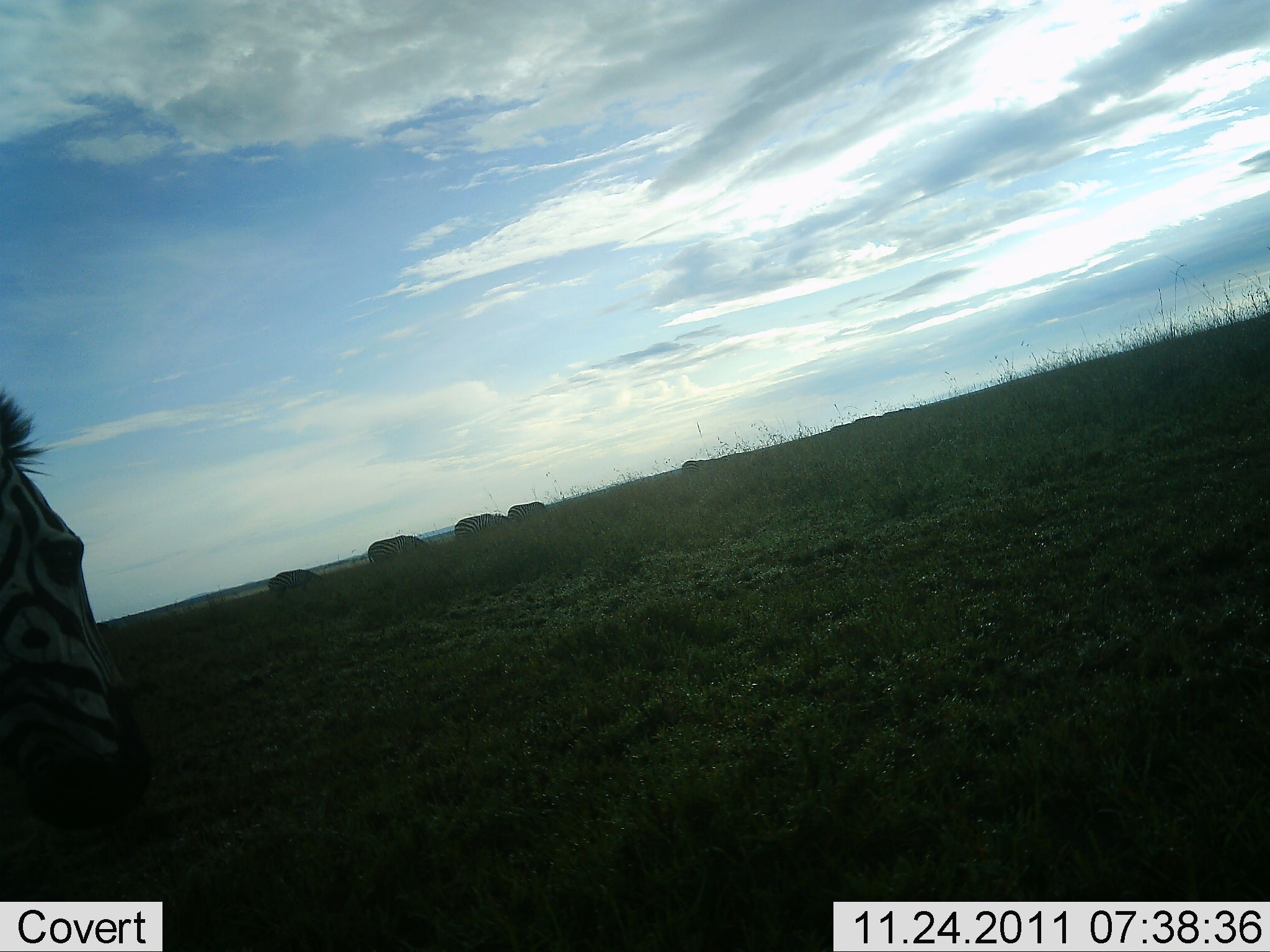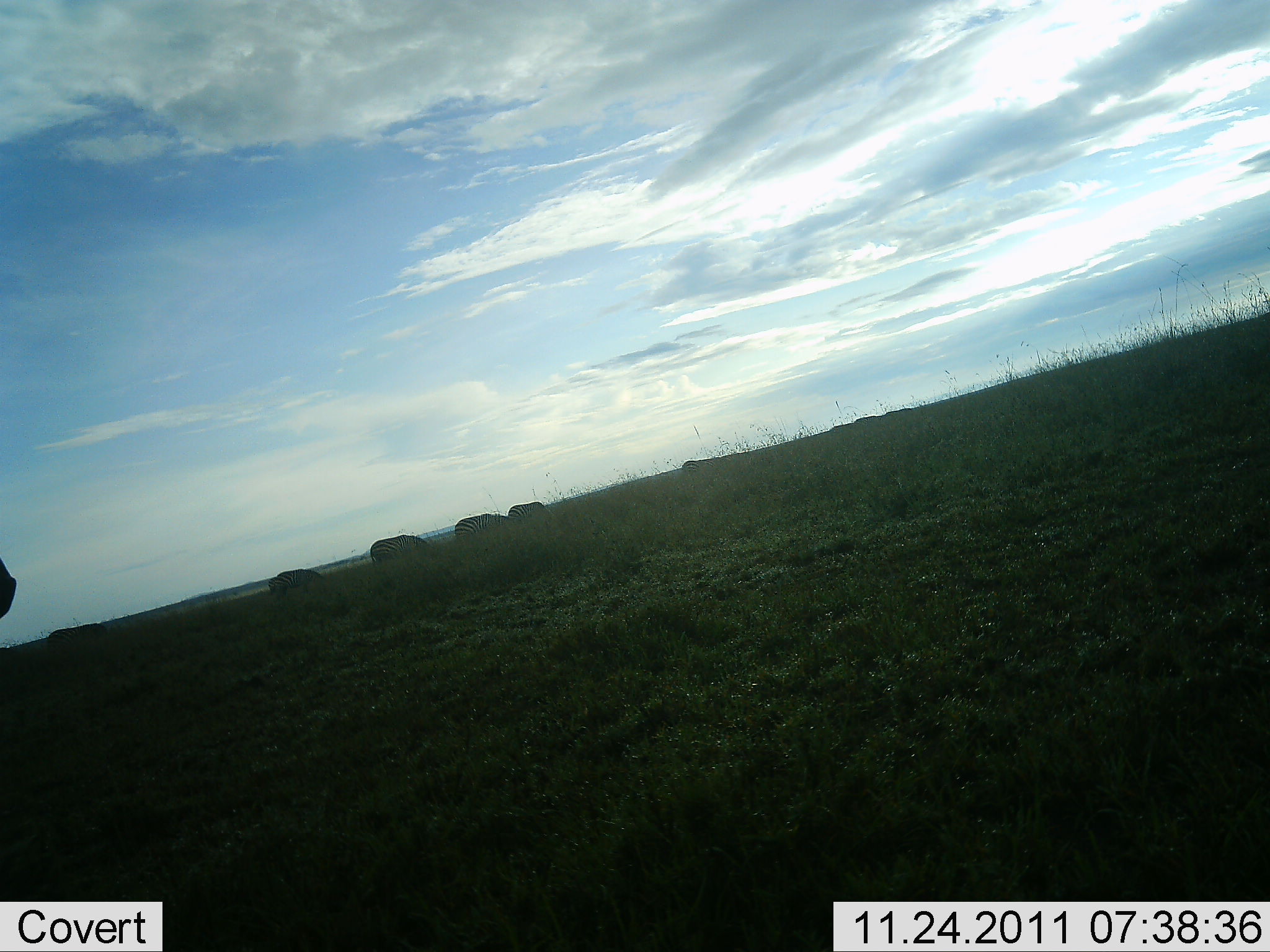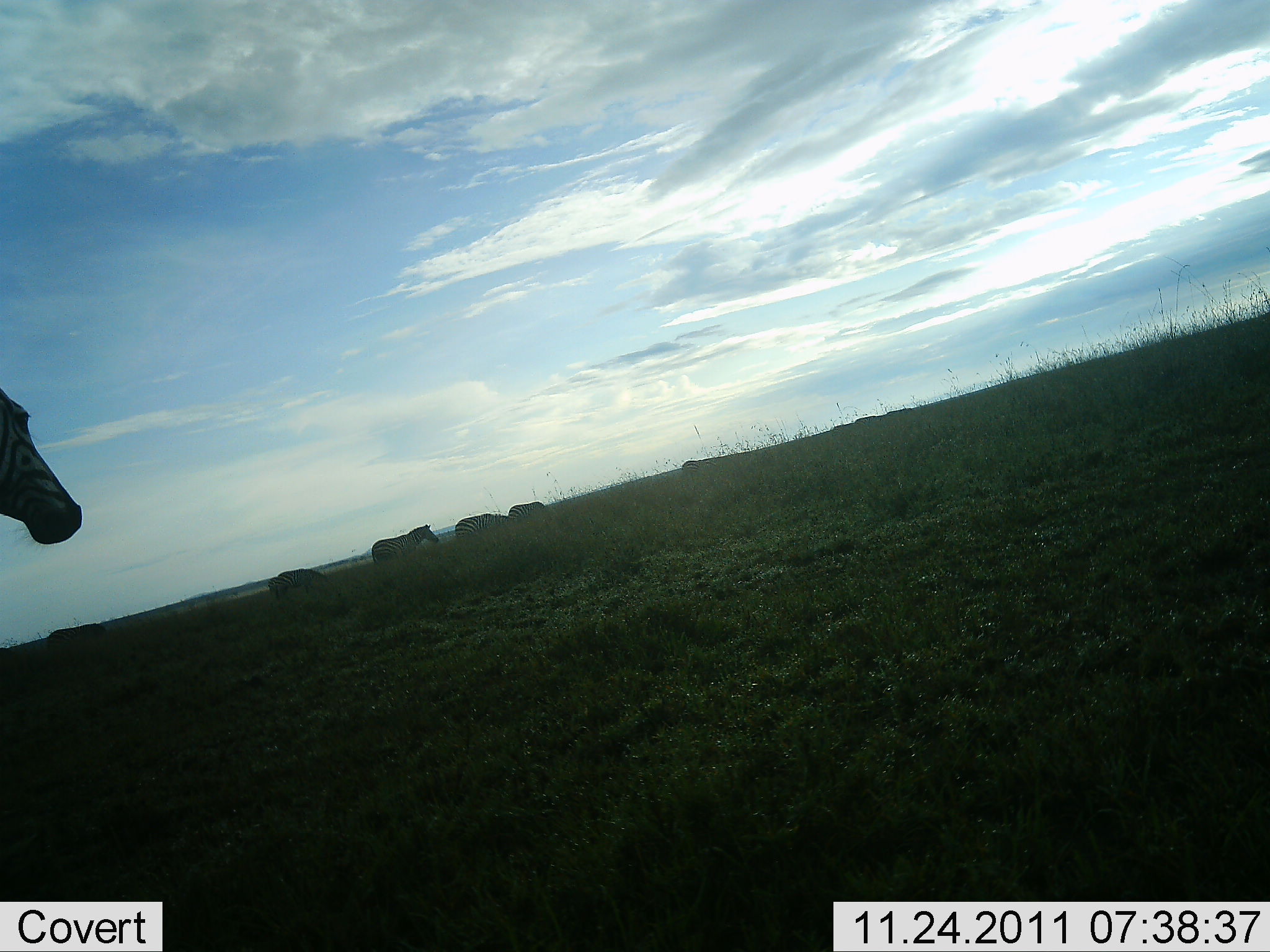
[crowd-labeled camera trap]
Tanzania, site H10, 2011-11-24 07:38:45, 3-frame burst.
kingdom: Animalia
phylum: Chordata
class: Mammalia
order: Perissodactyla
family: Equidae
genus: Equus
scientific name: Equus quagga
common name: plains zebra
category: zebra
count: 5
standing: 45%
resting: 0%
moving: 36%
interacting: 0%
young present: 0%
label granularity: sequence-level